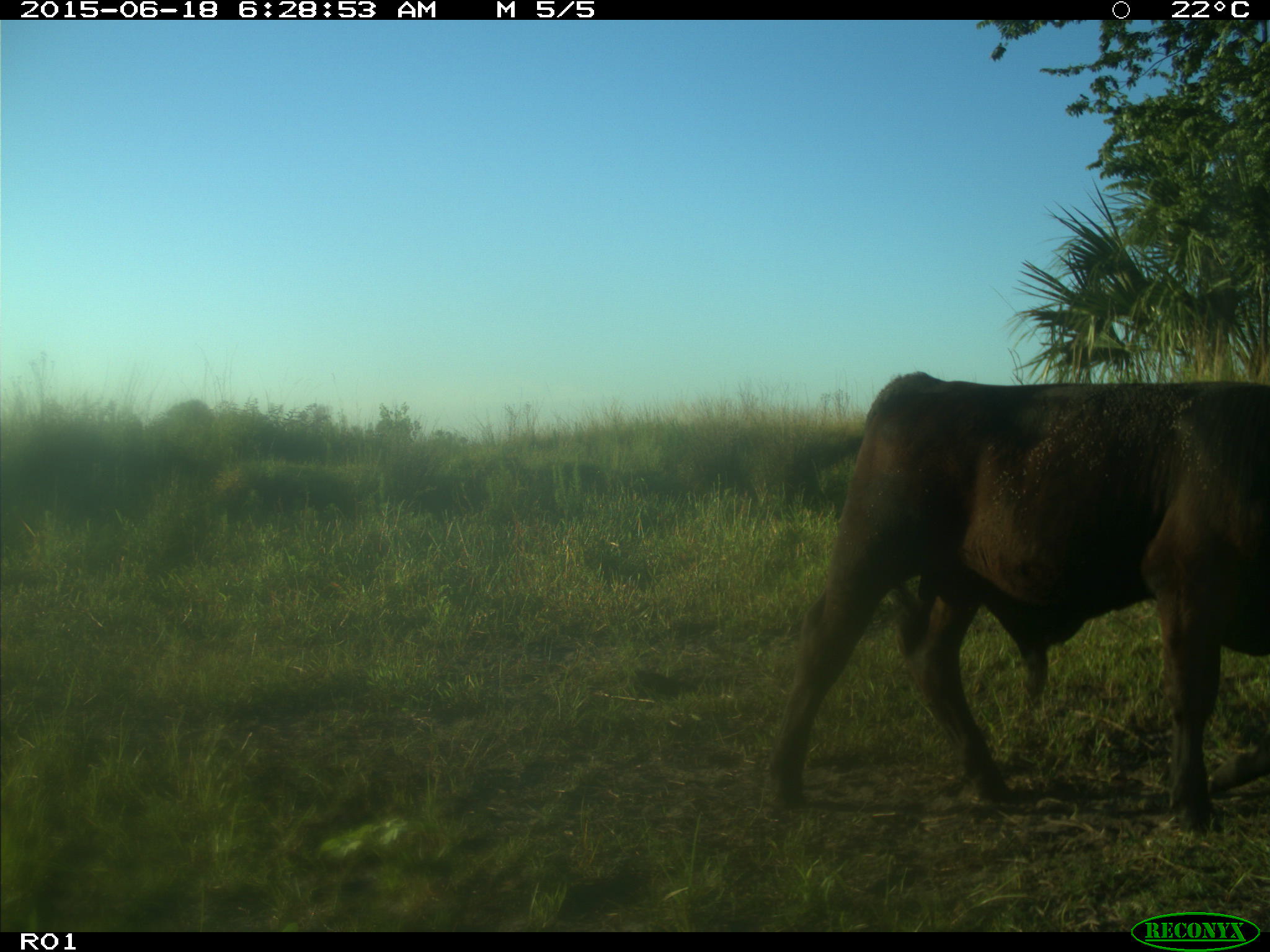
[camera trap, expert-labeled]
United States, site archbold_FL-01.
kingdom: Animalia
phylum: Chordata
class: Mammalia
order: Artiodactyla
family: Bovidae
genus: Bos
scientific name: Bos taurus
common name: domestic cow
Bos taurus (domestic cow).